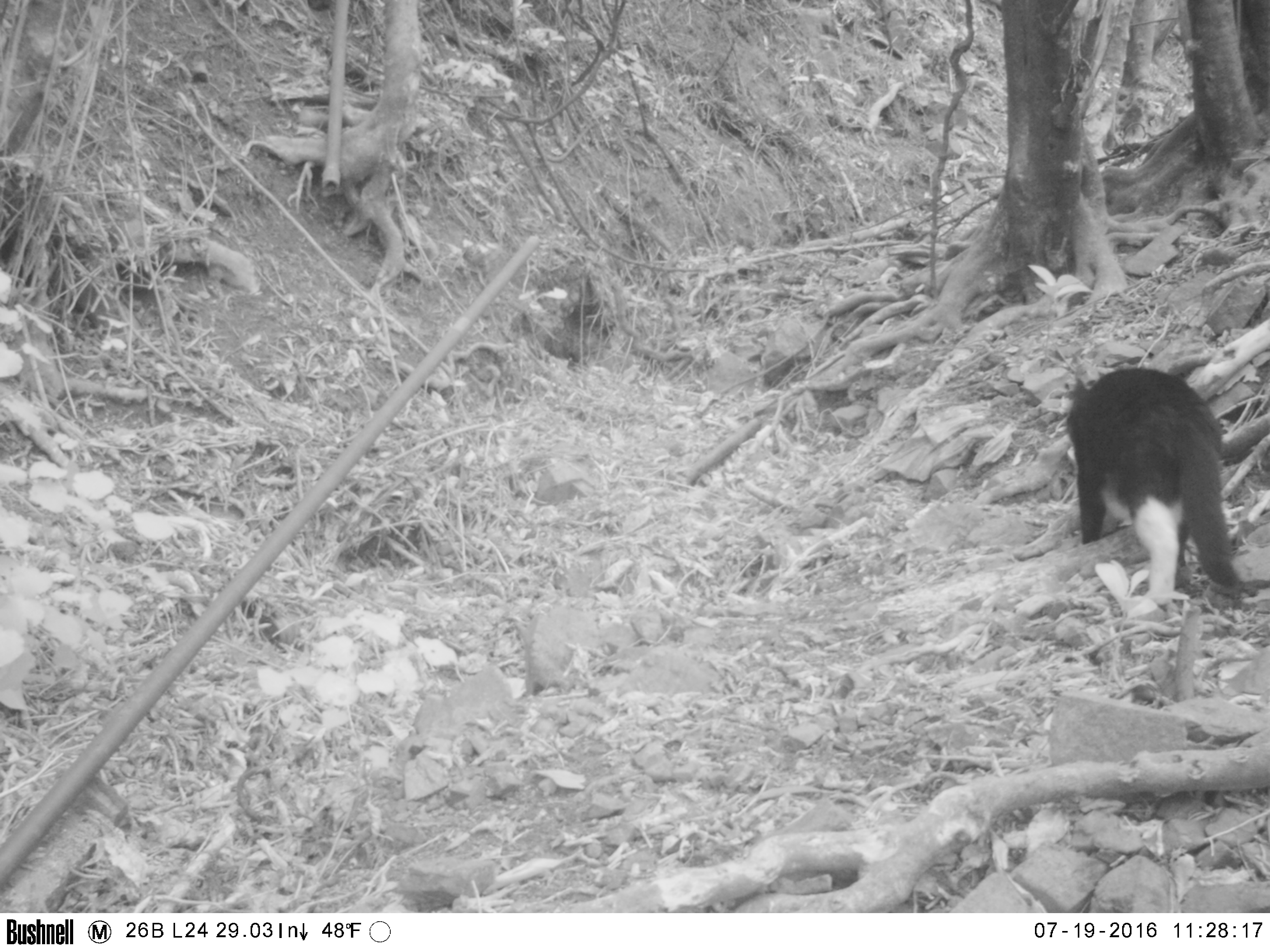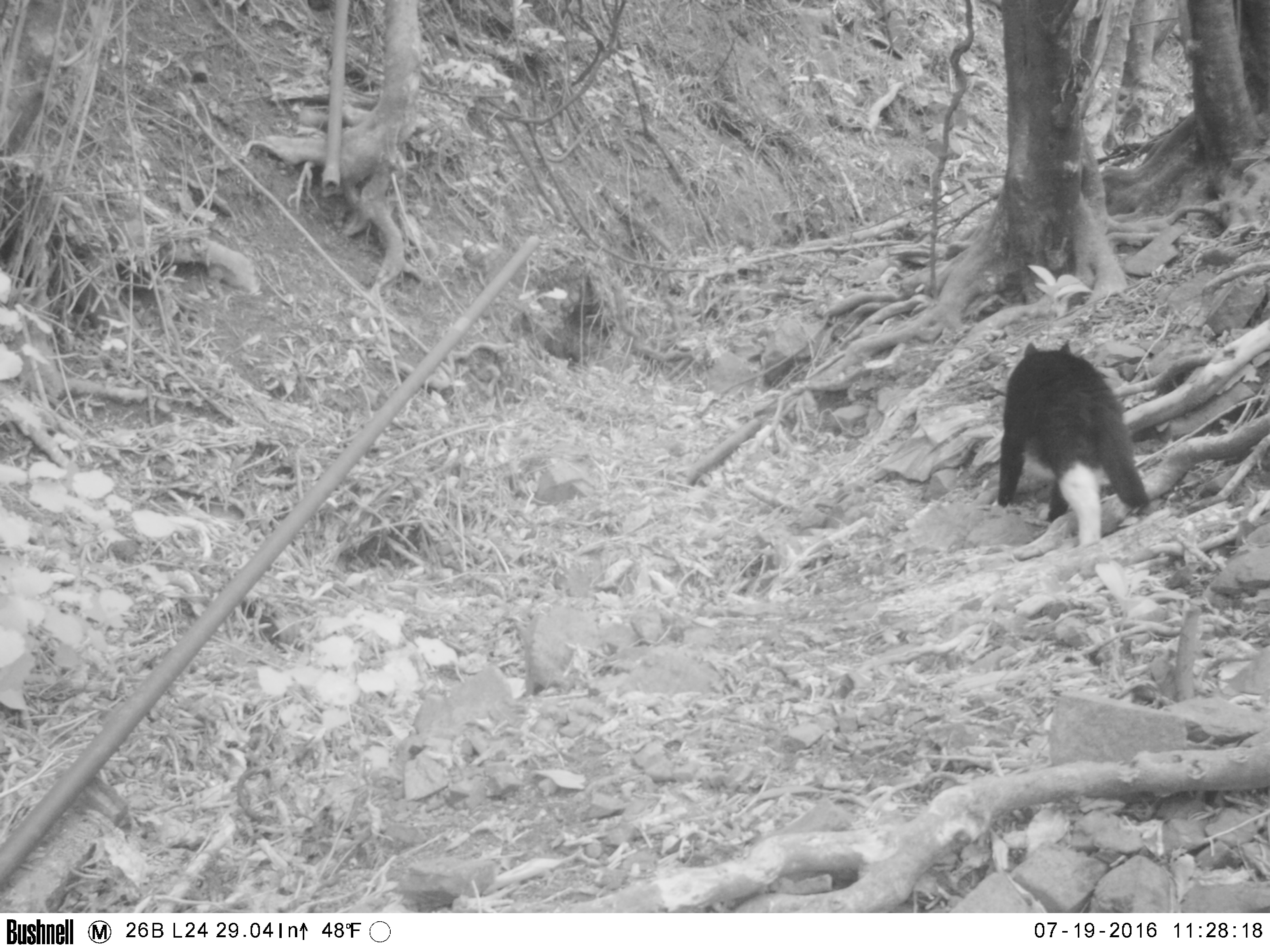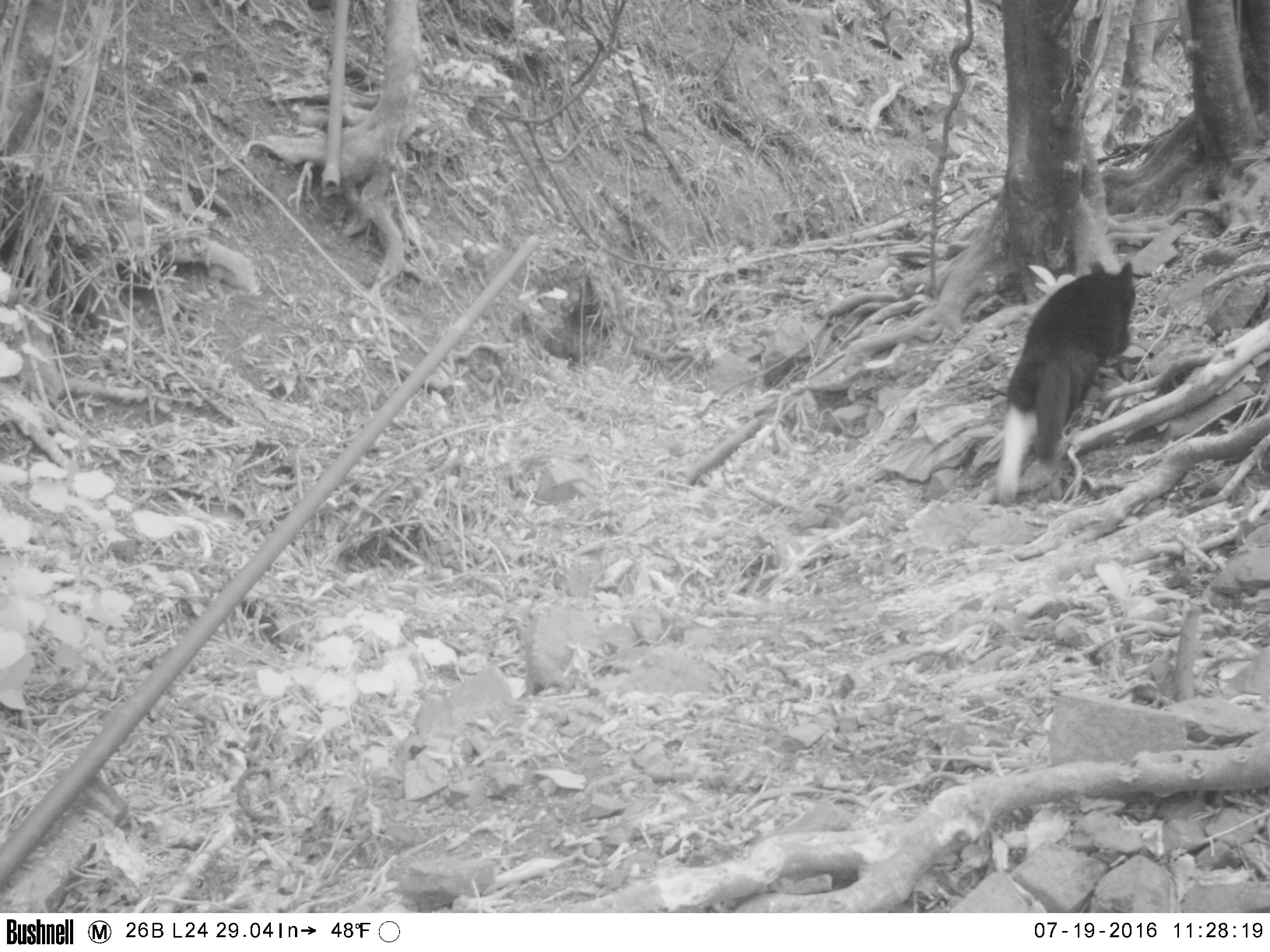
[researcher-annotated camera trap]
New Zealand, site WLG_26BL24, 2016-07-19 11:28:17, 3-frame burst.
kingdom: Animalia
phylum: Chordata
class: Mammalia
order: Carnivora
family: Felidae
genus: Felis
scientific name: Felis catus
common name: domestic cat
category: cat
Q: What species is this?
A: Cat (domestic cat) (Felis catus).